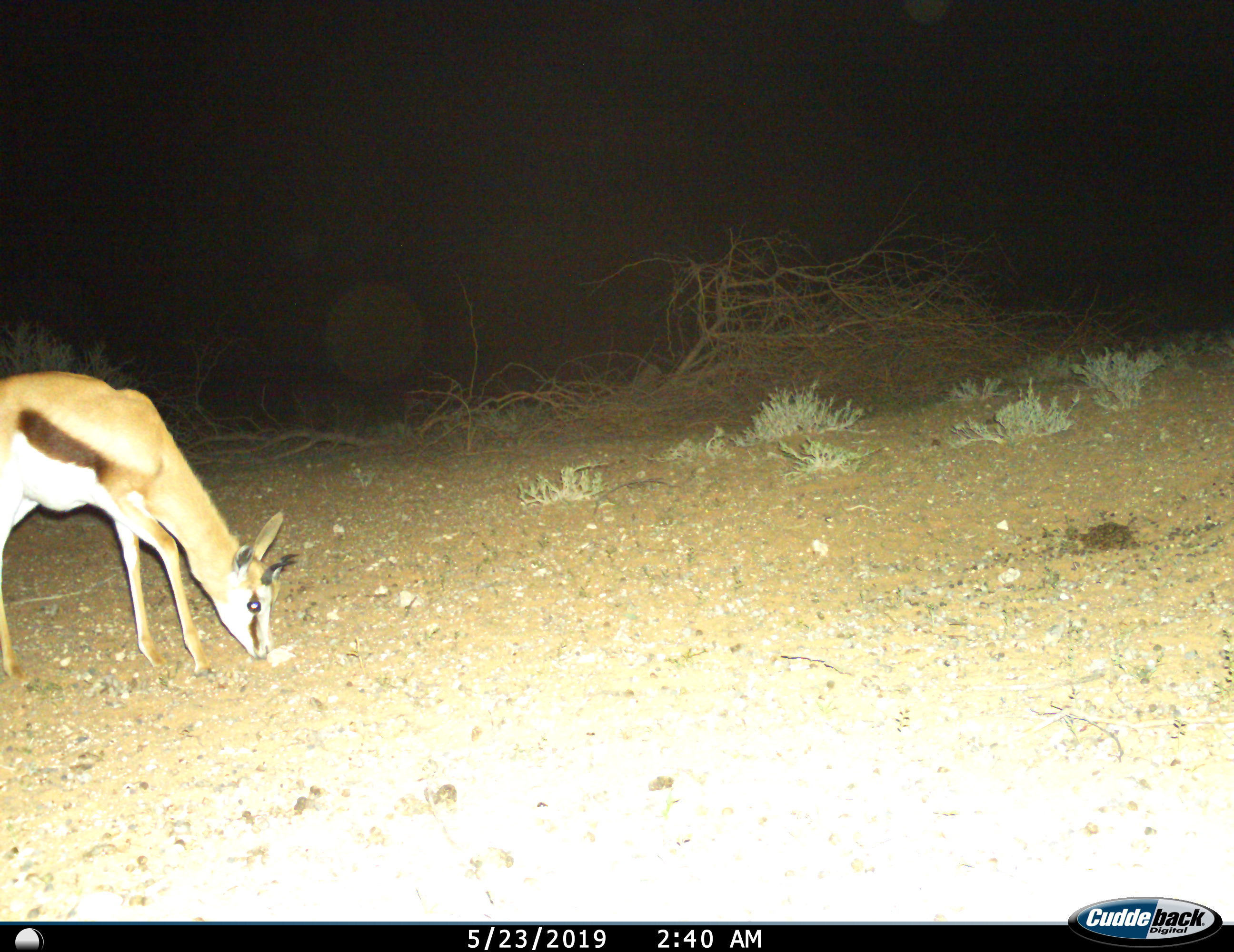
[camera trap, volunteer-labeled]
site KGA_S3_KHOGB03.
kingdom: Animalia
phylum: Chordata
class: Mammalia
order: Artiodactyla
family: Bovidae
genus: Antidorcas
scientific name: Antidorcas marsupialis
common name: springbok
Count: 1.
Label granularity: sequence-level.